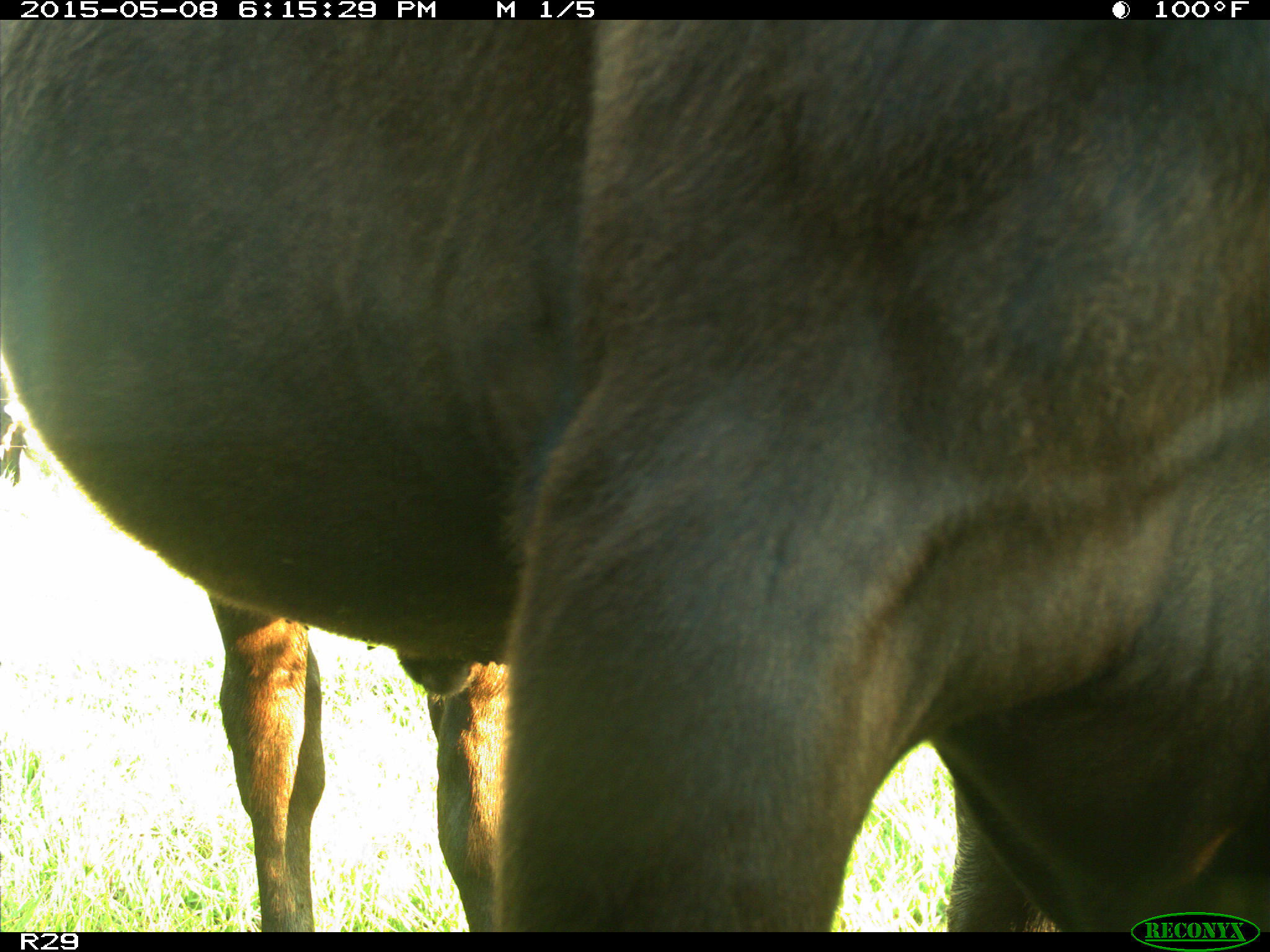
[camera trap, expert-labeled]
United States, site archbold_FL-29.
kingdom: Animalia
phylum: Chordata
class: Mammalia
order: Artiodactyla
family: Bovidae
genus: Bos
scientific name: Bos taurus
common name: domestic cow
Bos taurus (domestic cow).